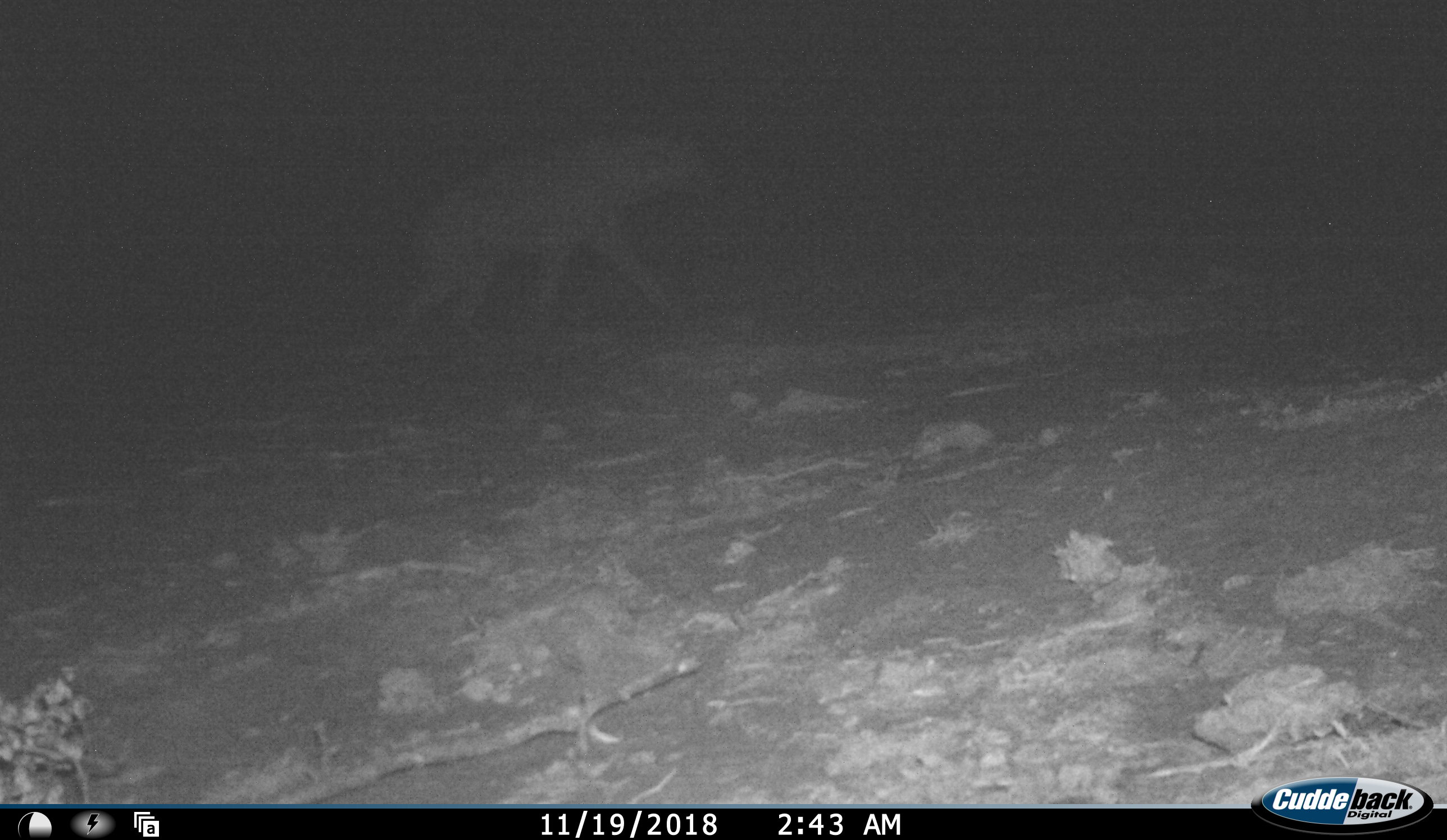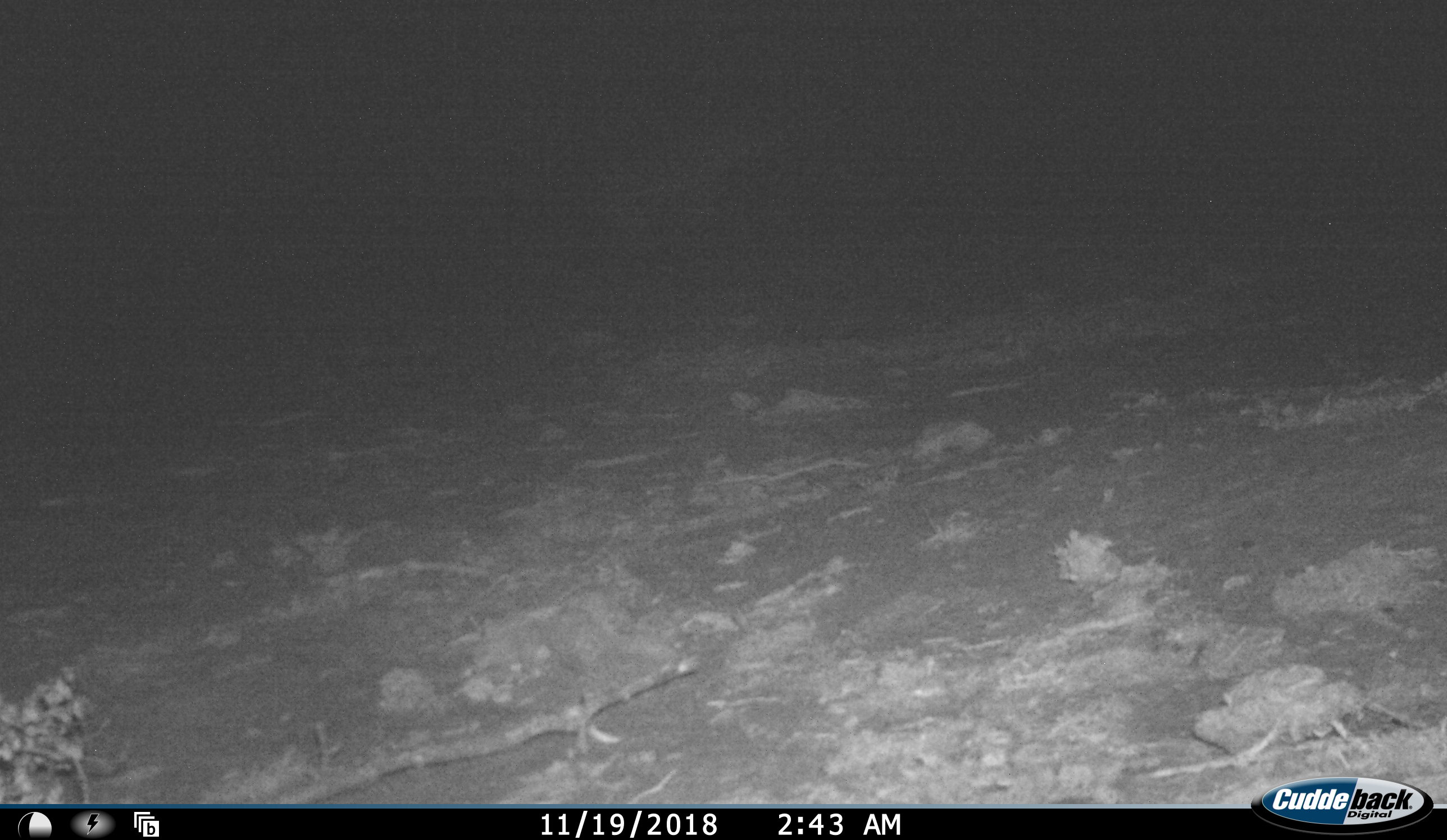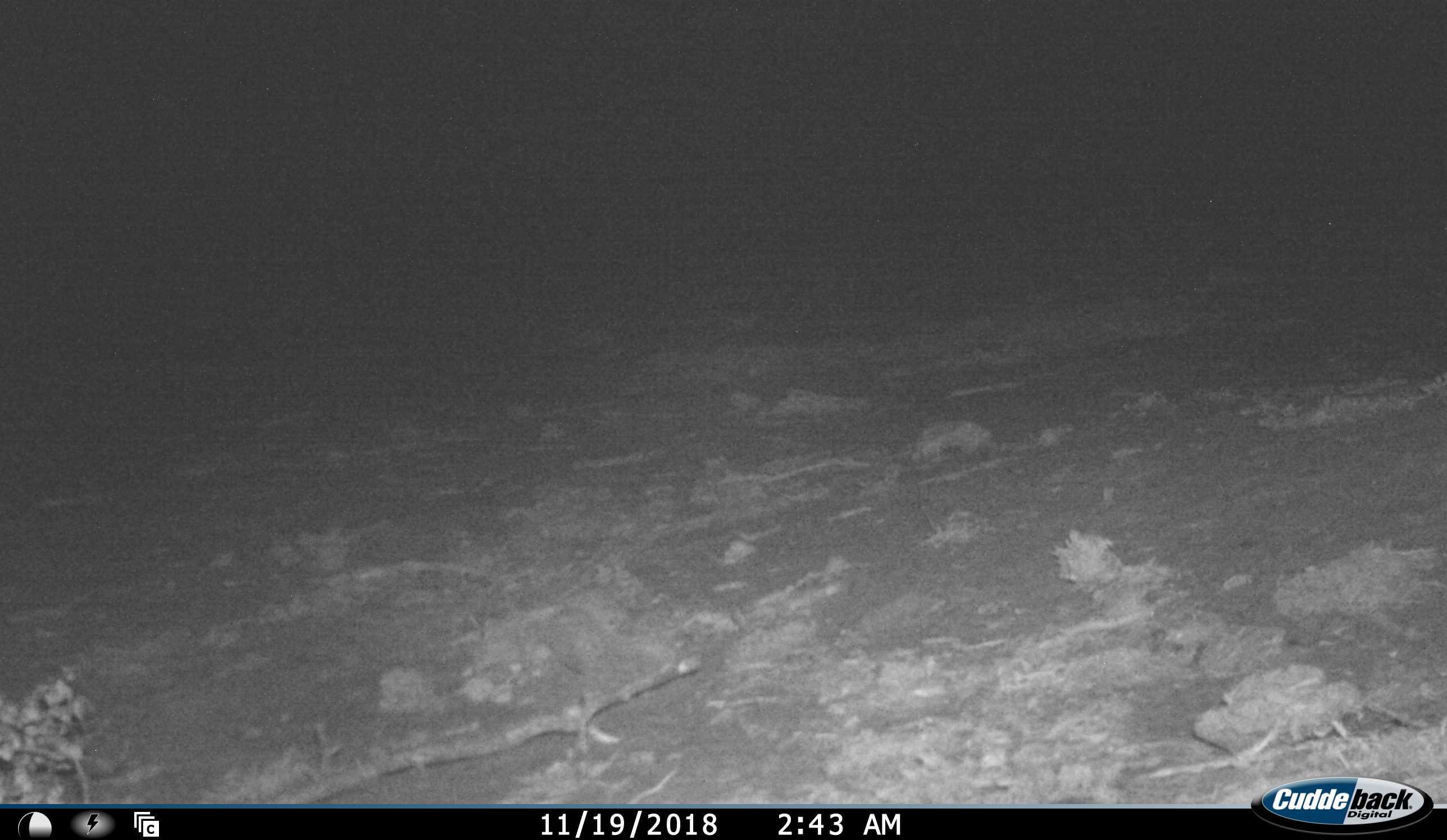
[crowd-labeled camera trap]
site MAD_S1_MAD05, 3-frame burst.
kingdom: Animalia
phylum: Chordata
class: Mammalia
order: Carnivora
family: Hyaenidae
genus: Crocuta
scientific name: Crocuta crocuta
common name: spotted hyena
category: hyenaspotted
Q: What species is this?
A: Hyenaspotted (spotted hyena) (Crocuta crocuta).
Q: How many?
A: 1.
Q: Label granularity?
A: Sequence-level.